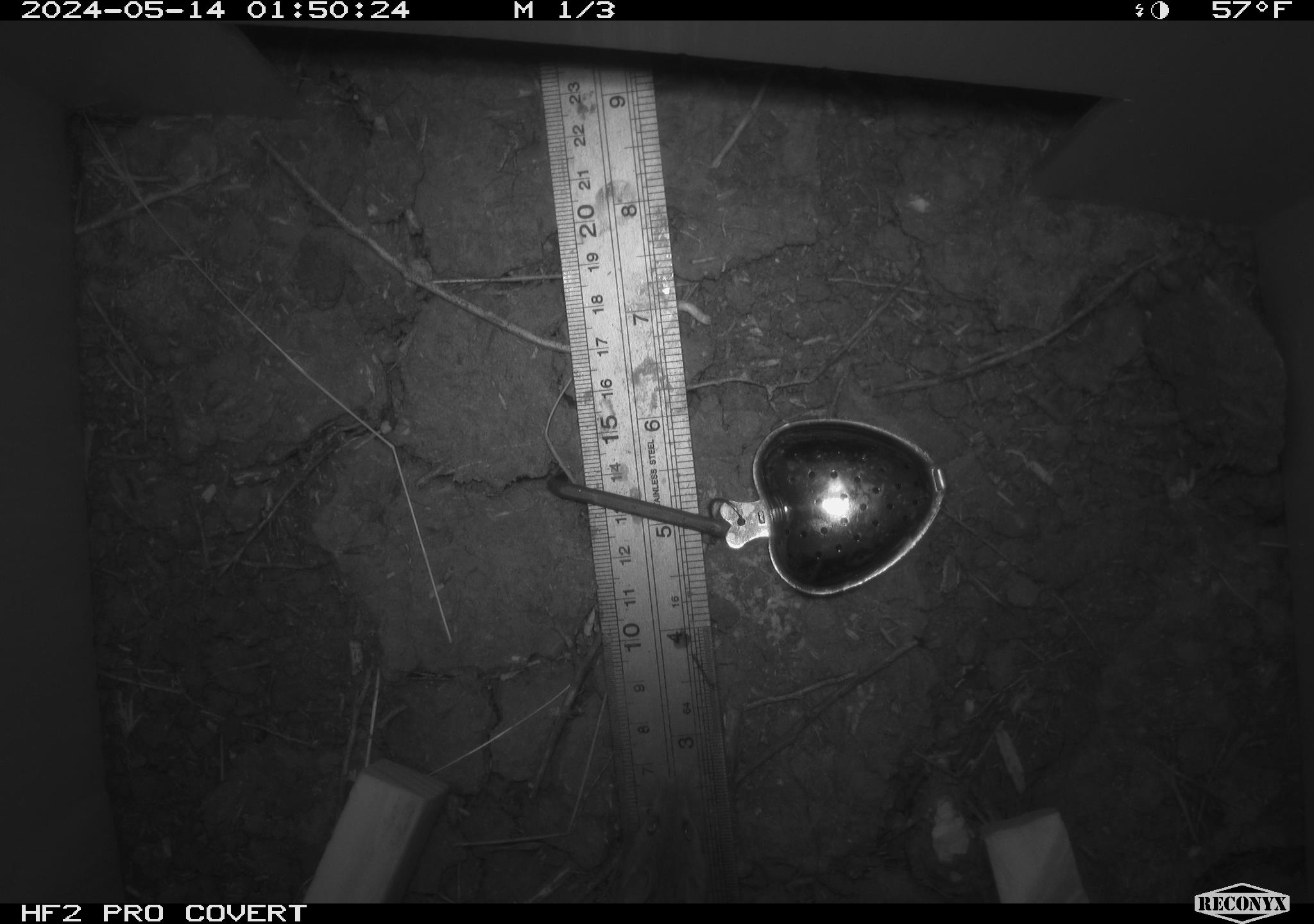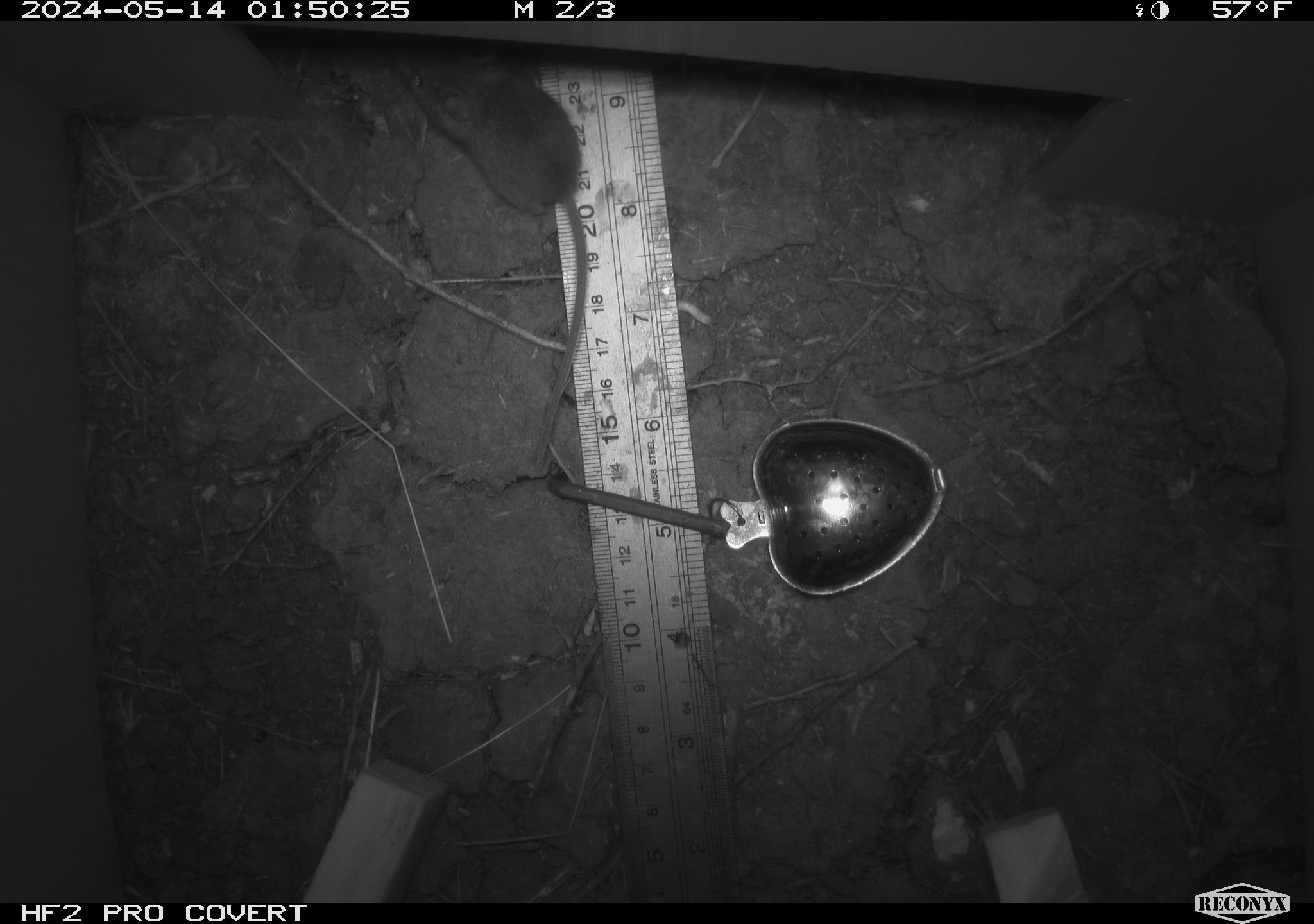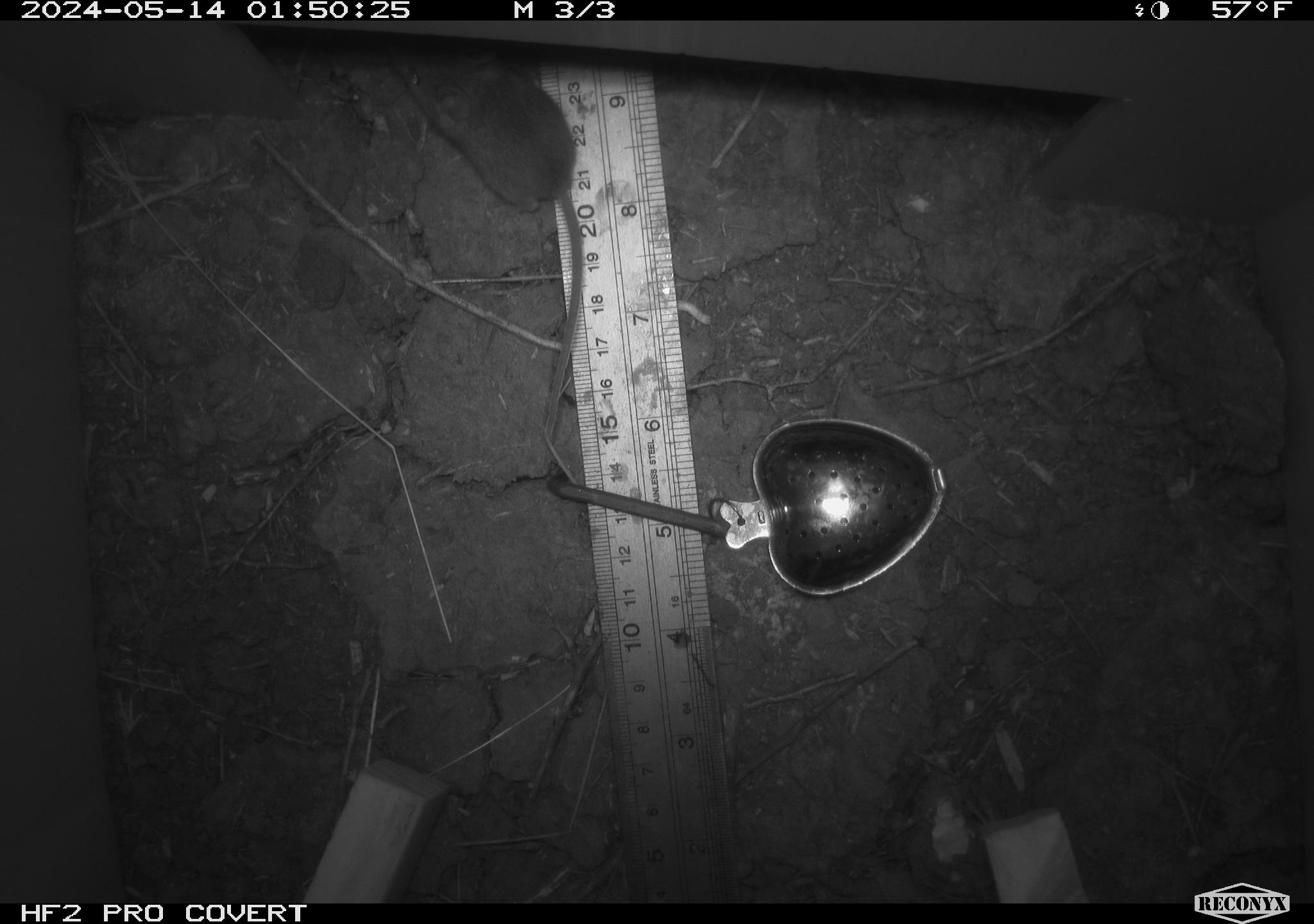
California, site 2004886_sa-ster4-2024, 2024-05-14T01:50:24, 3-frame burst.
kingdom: Animalia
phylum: Chordata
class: Mammalia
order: Rodentia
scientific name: Rodentia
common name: mouse species